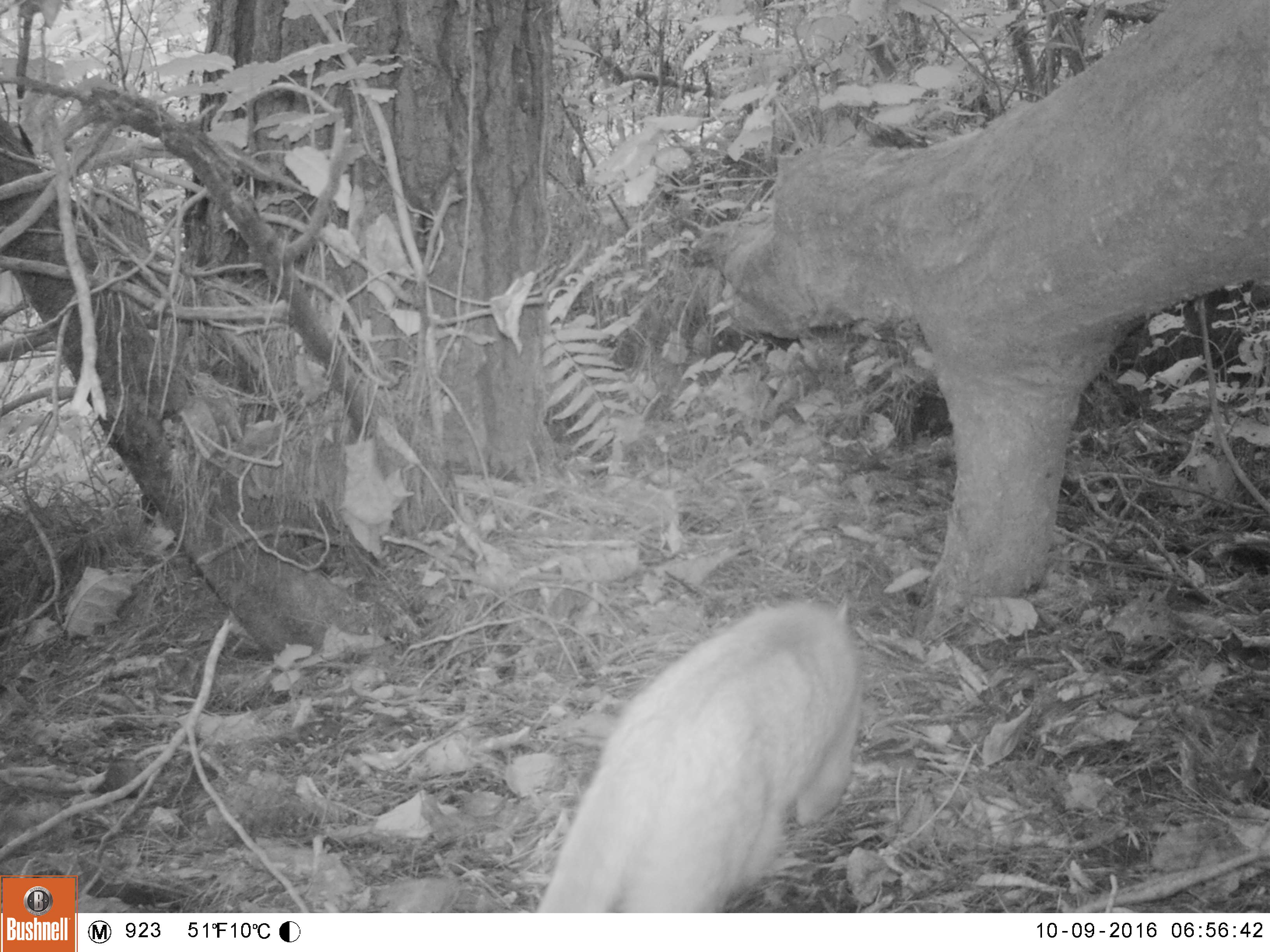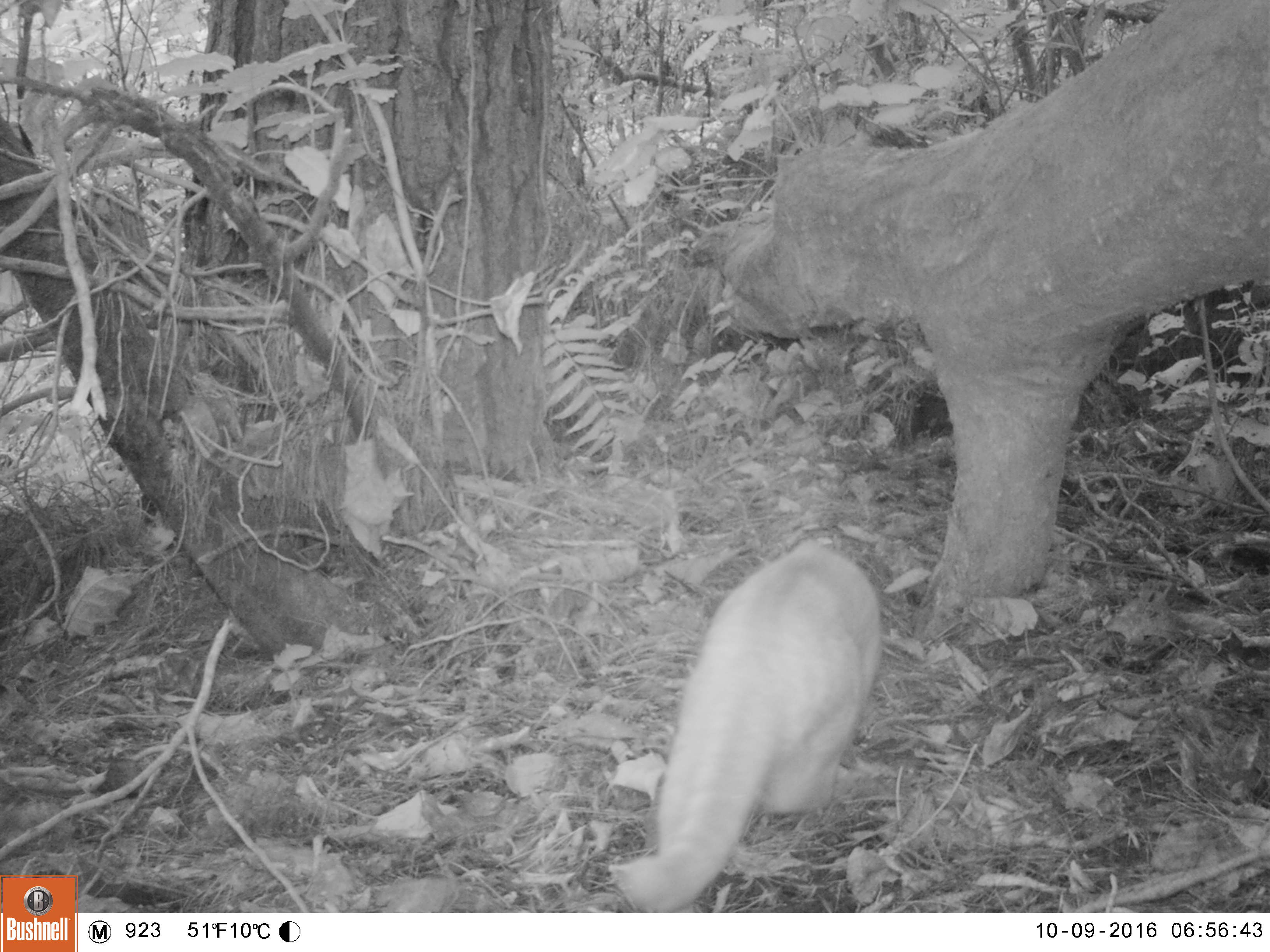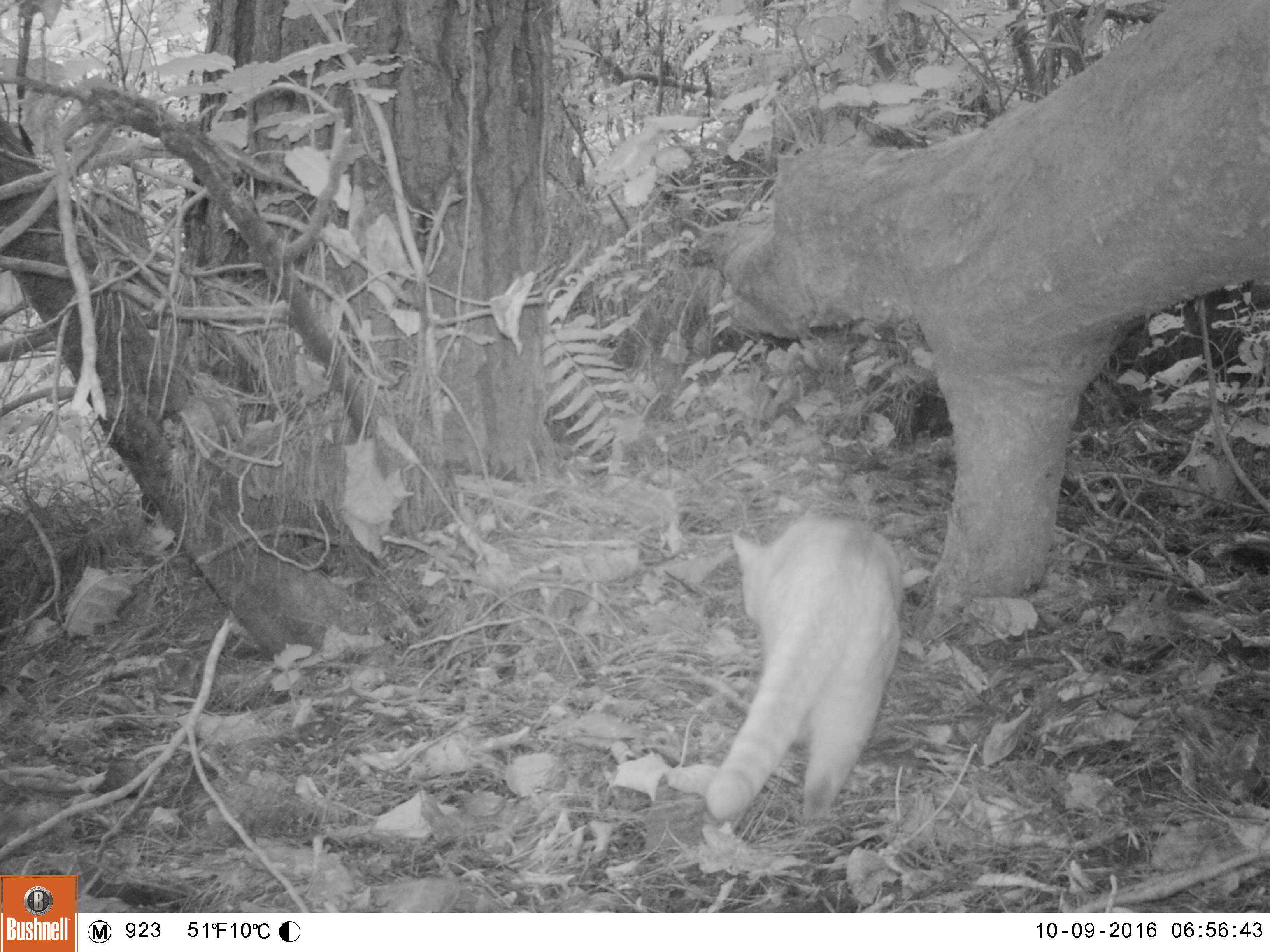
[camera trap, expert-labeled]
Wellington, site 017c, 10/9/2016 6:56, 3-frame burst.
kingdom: Animalia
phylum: Chordata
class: Mammalia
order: Carnivora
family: Felidae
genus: Felis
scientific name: Felis catus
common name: cat